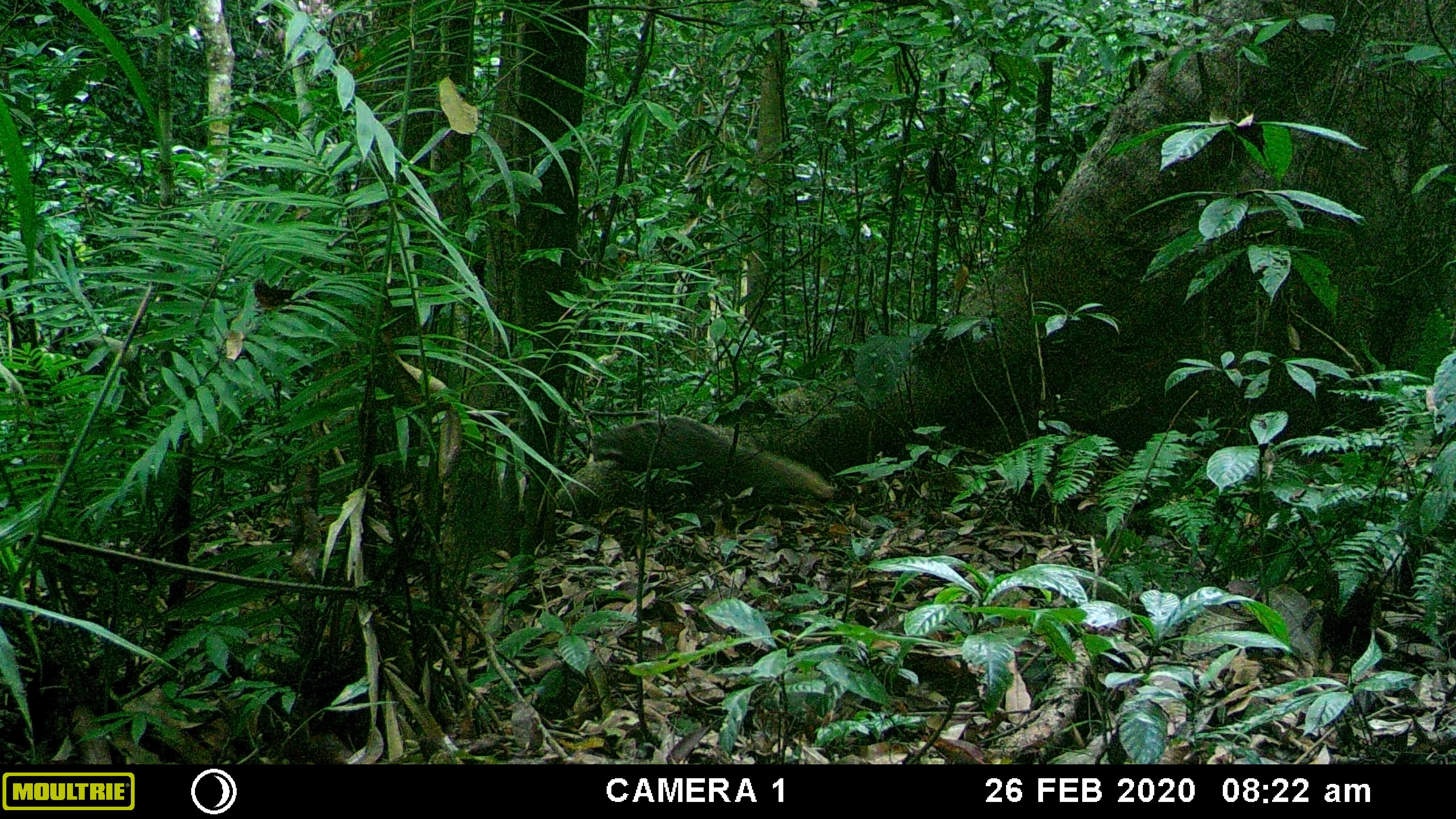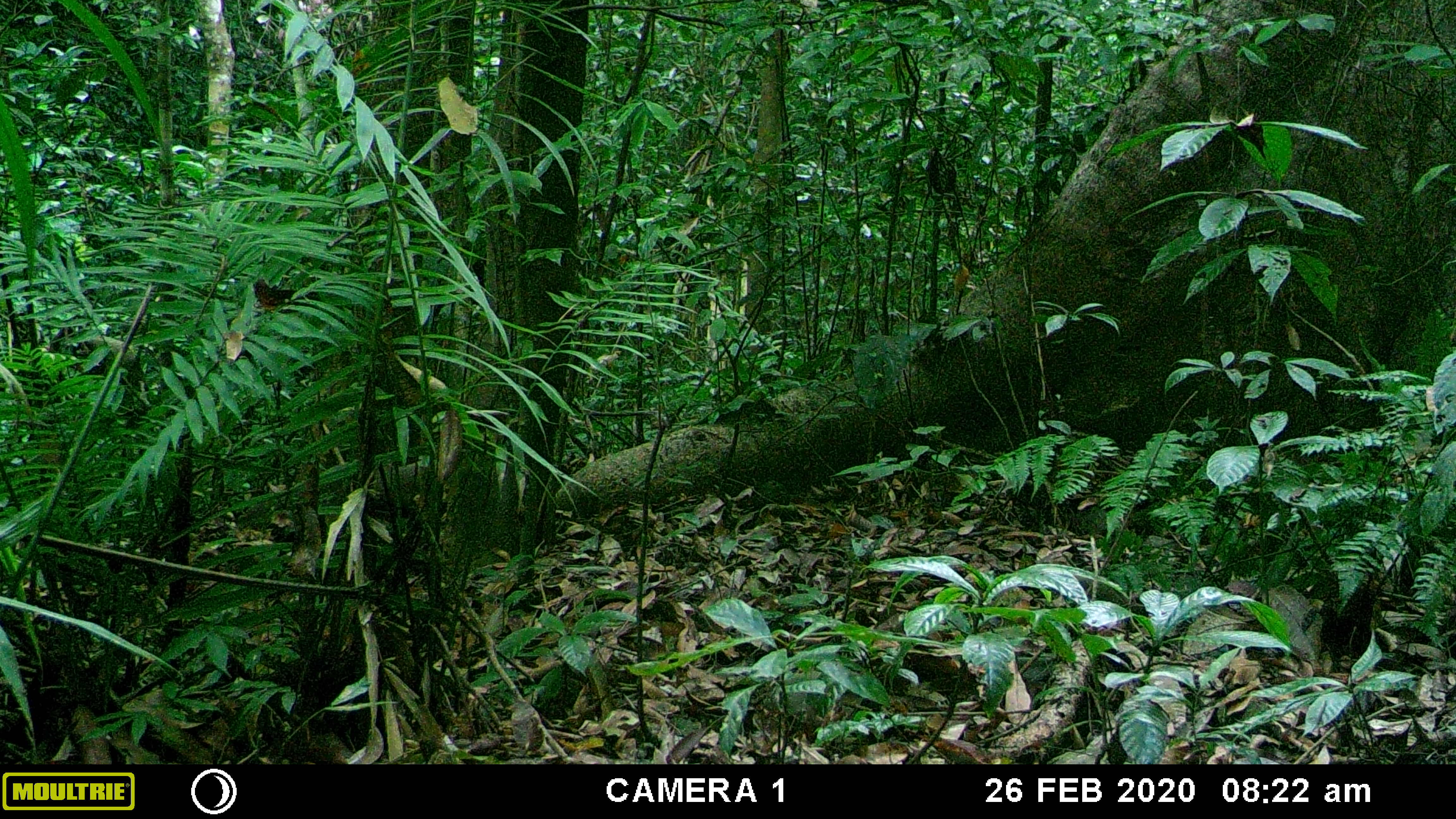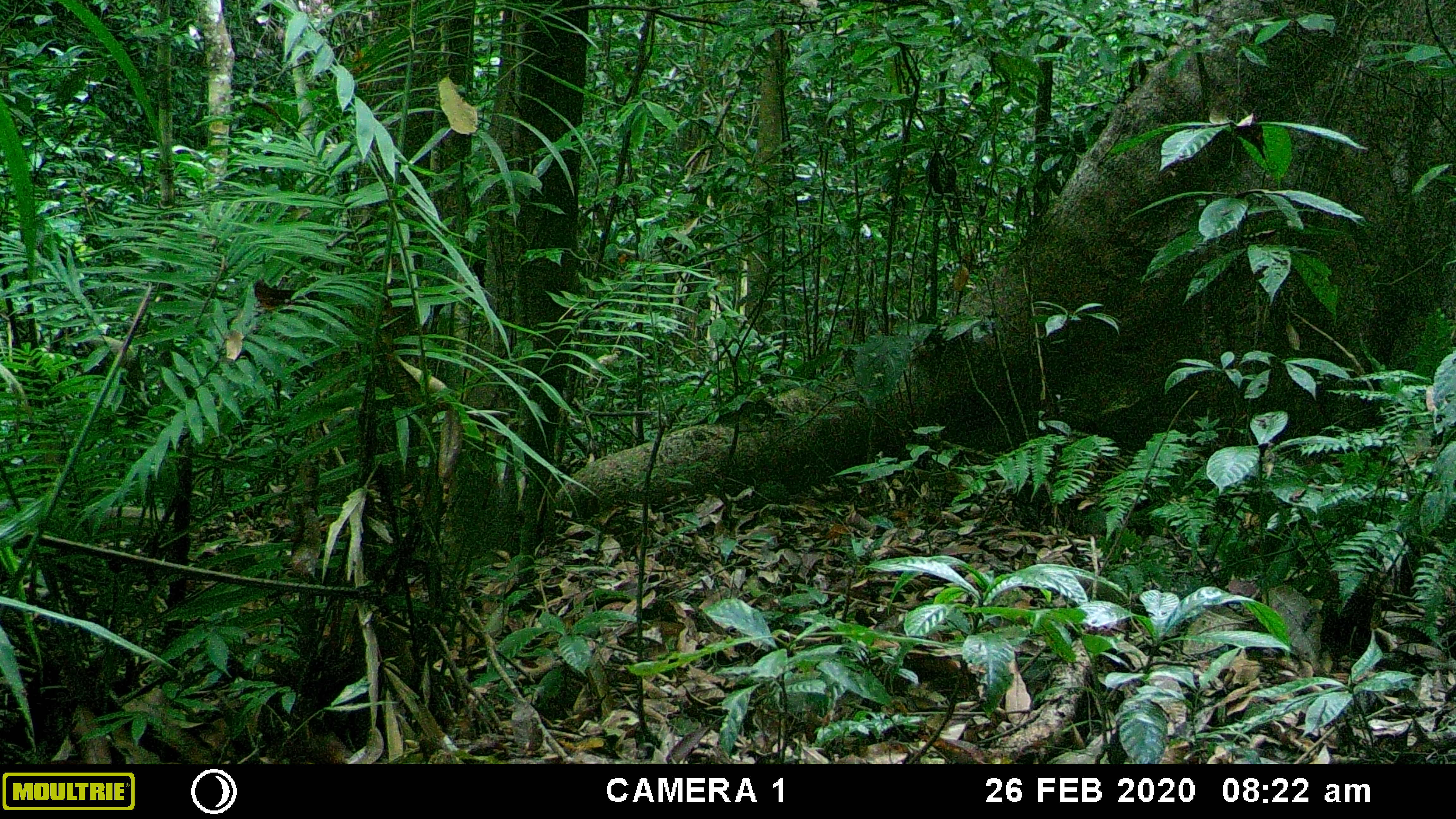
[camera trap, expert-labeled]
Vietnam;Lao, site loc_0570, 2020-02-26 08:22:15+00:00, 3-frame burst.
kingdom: Animalia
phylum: Chordata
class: Mammalia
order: Carnivora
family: Herpestidae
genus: Urva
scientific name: Urva urva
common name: crab-eating mongoose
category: crab eating mongoose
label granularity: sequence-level